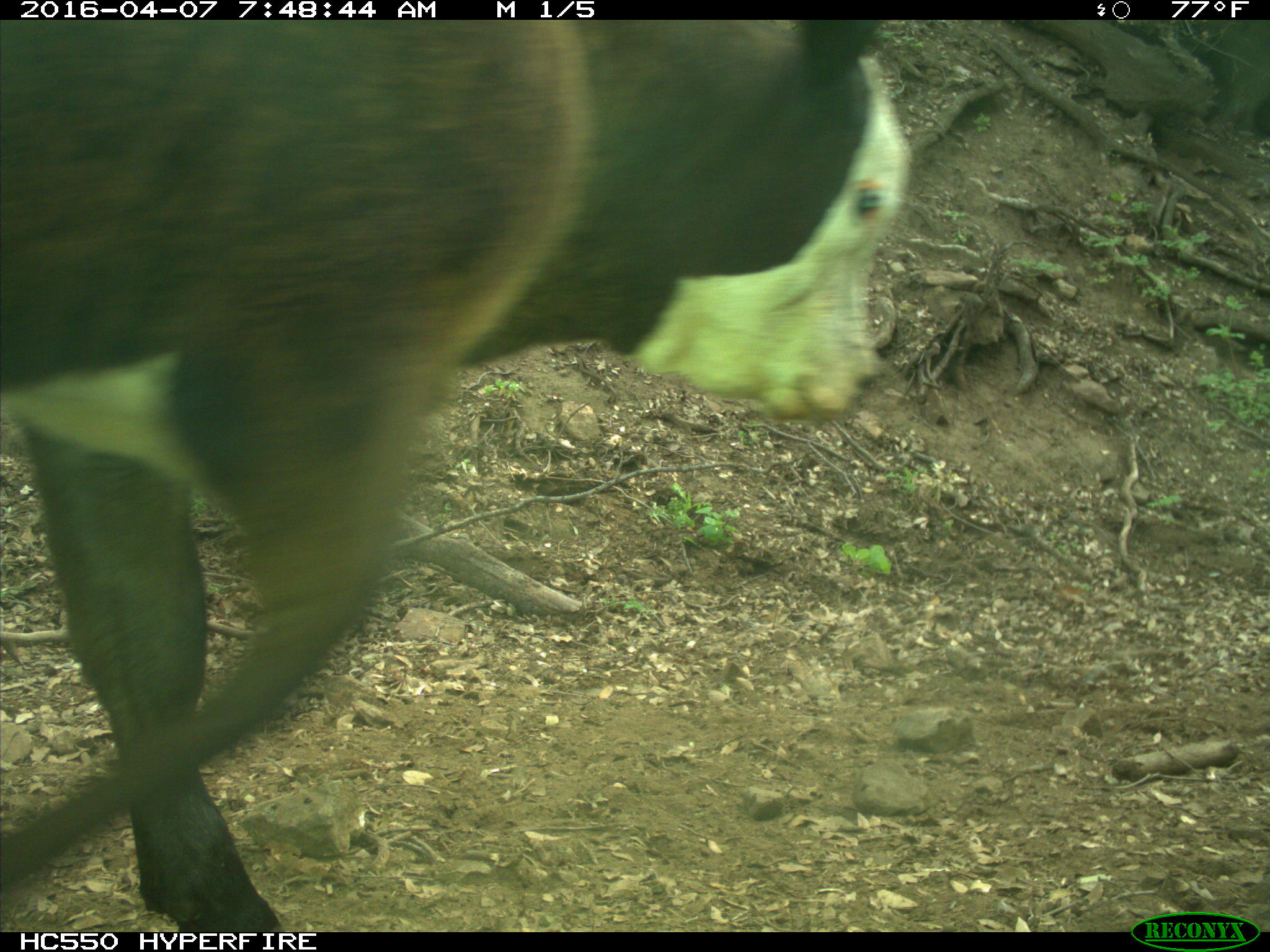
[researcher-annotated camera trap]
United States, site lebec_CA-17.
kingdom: Animalia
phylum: Chordata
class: Mammalia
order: Artiodactyla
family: Bovidae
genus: Bos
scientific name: Bos taurus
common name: domestic cow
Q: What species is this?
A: Bos taurus (domestic cow).